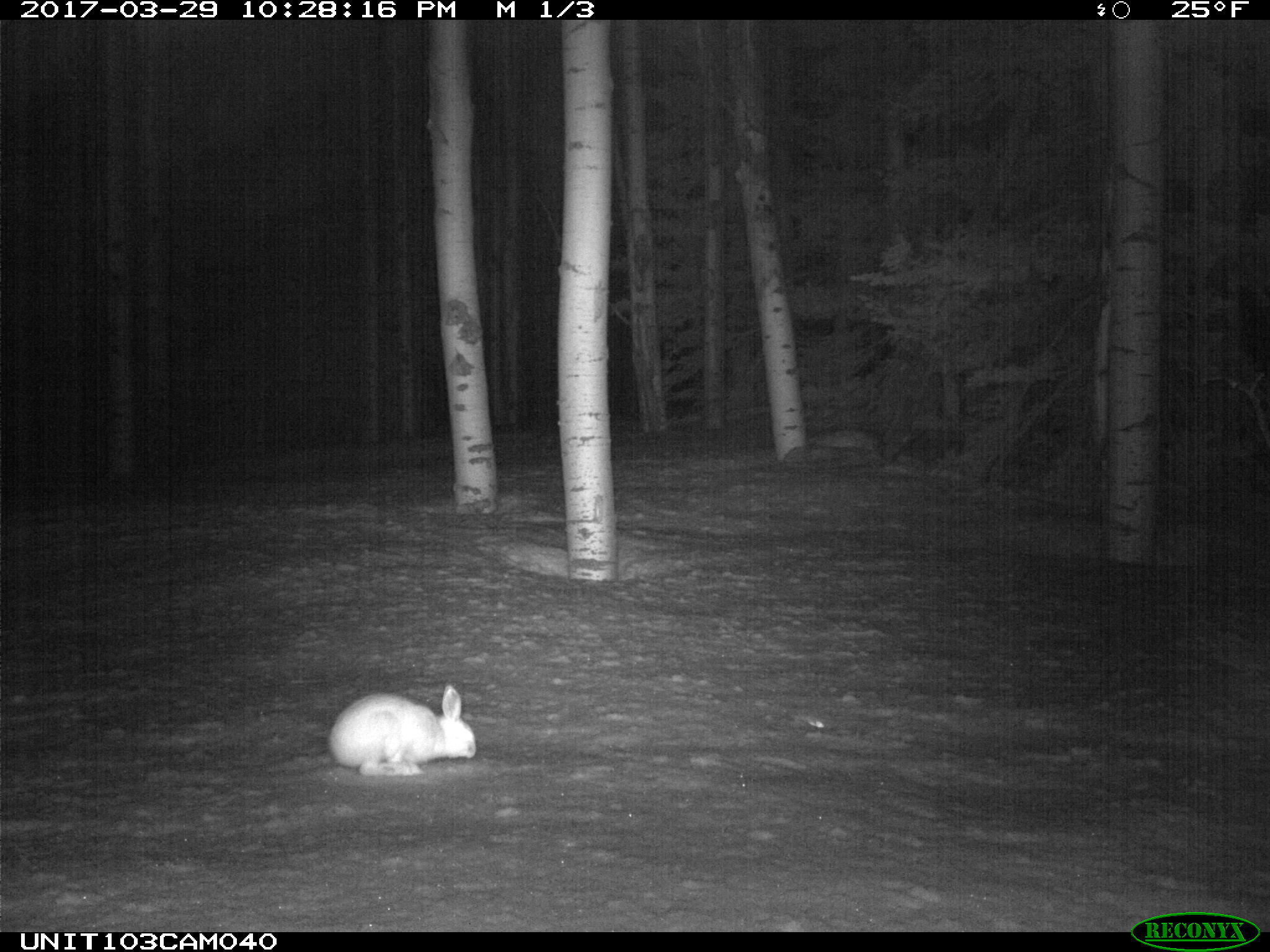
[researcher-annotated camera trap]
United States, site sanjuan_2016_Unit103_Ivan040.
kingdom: Animalia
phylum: Chordata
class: Mammalia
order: Lagomorpha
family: Leporidae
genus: Lepus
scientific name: Lepus americanus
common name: snowshoe hare